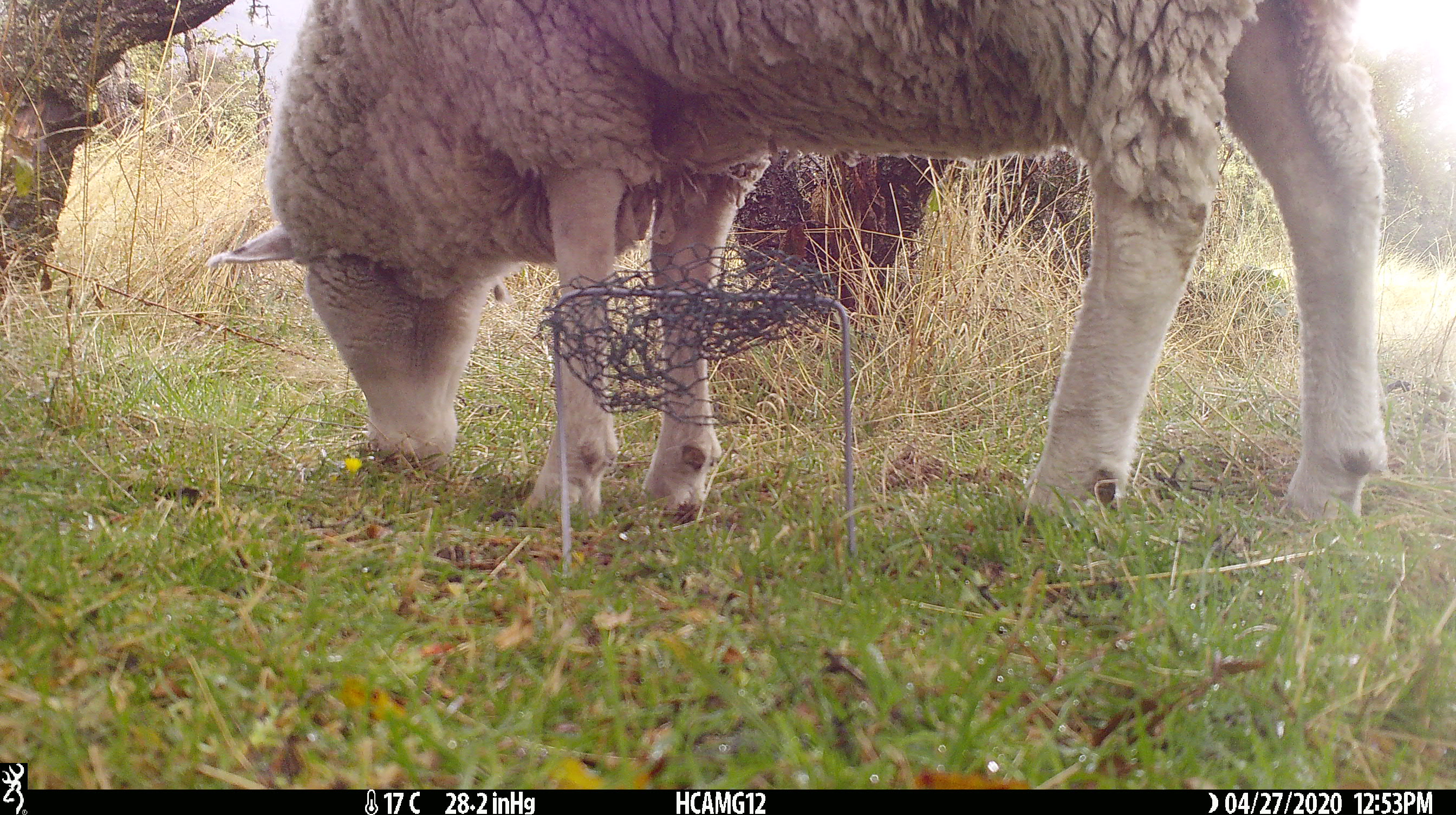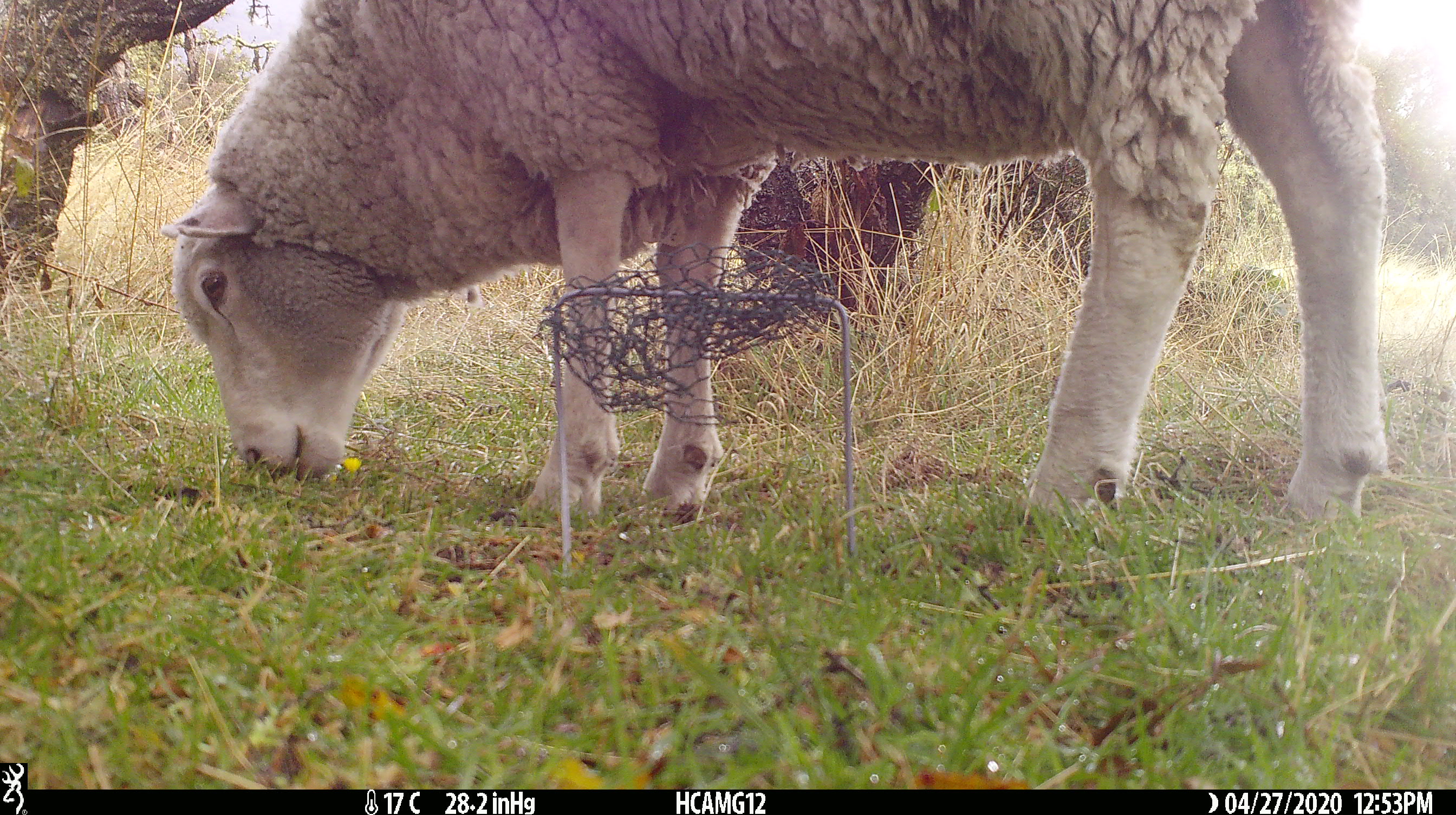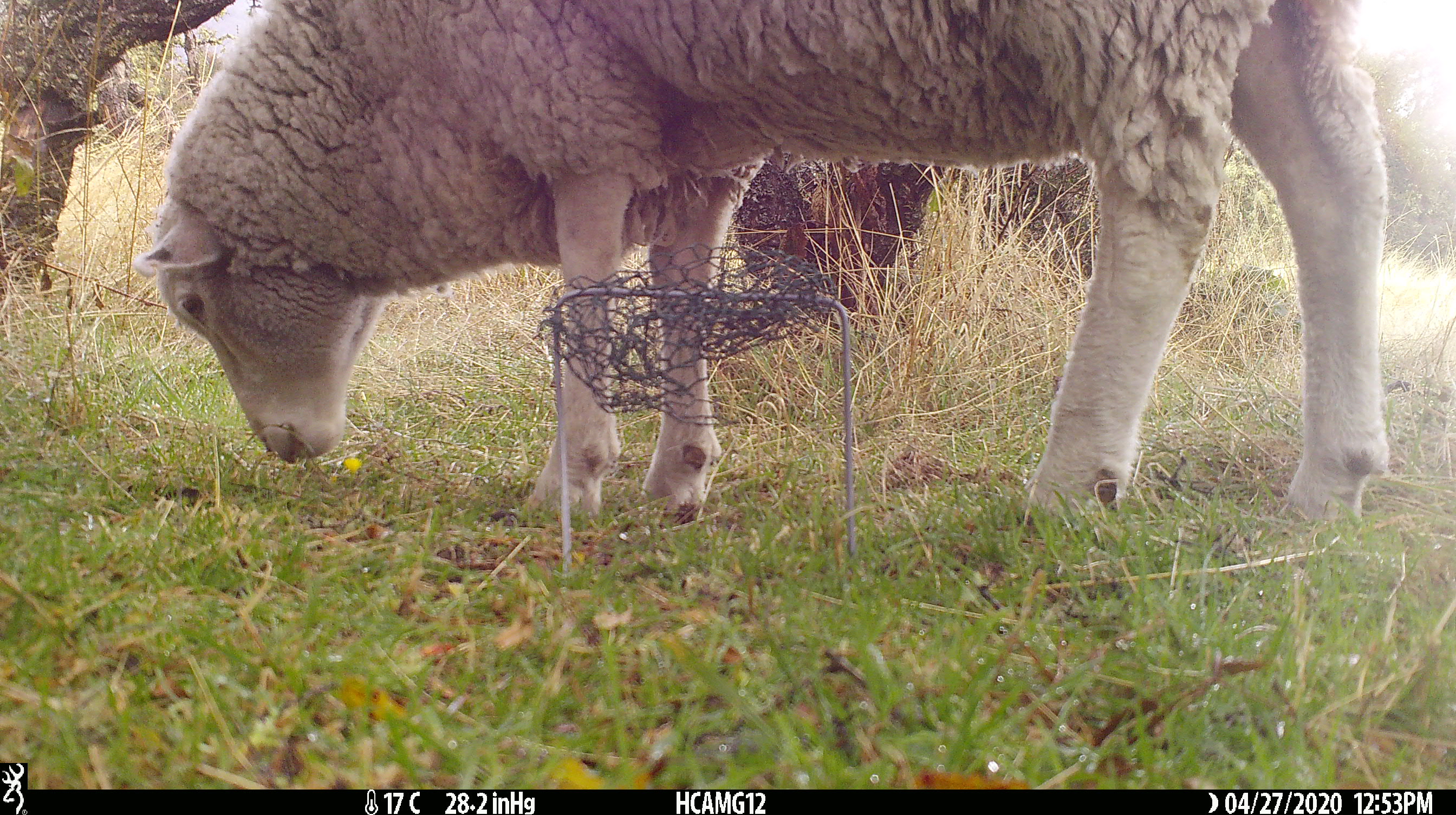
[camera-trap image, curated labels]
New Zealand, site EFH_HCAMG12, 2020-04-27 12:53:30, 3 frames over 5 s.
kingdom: Animalia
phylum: Chordata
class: Mammalia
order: Artiodactyla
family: Bovidae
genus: Ovis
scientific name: Ovis aries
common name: domestic sheep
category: sheep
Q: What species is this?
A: Sheep (domestic sheep) (Ovis aries).